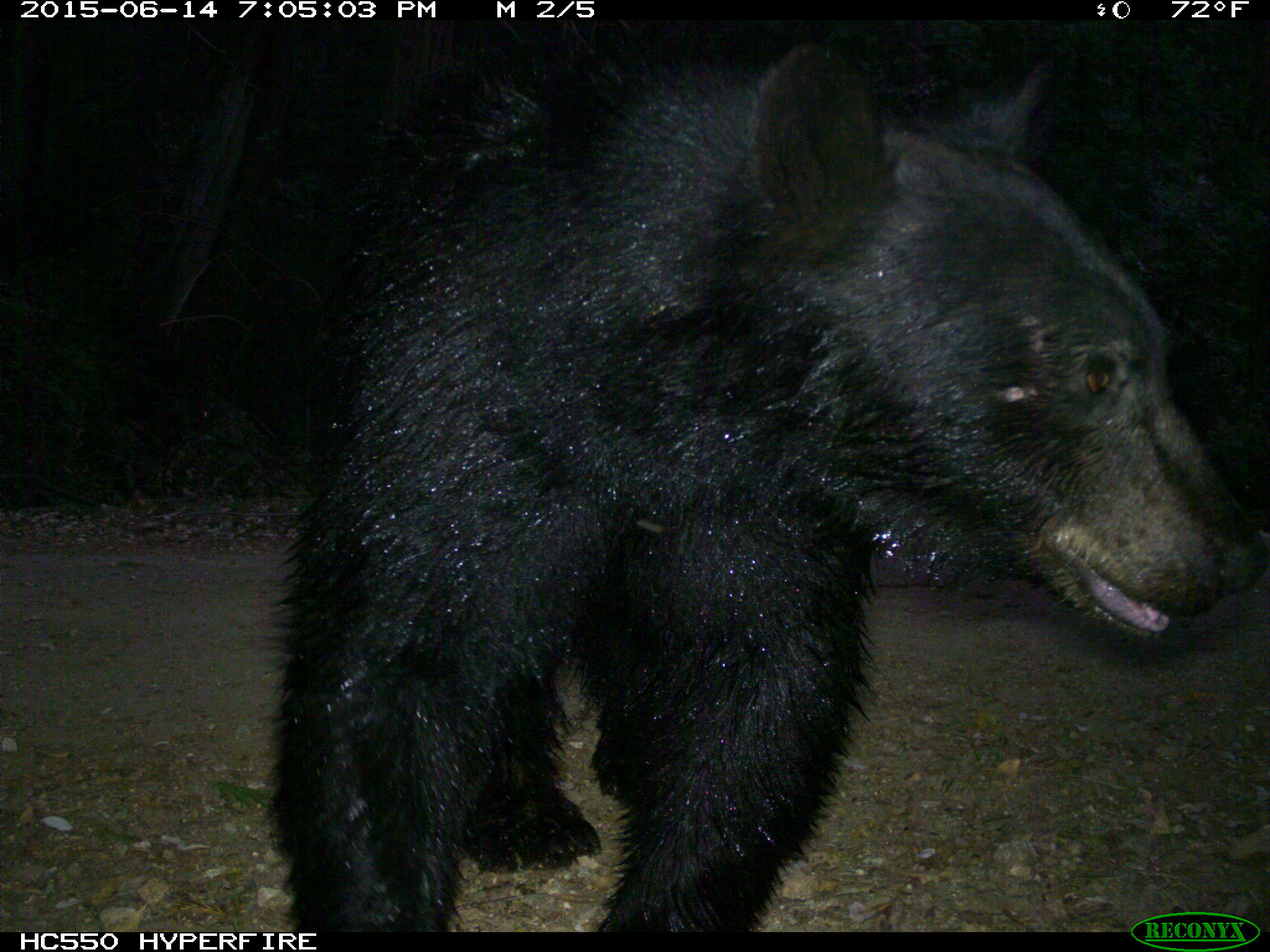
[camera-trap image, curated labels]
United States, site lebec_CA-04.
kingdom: Animalia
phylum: Chordata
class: Mammalia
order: Carnivora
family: Ursidae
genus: Ursus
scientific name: Ursus americanus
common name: american black bear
Ursus americanus (american black bear).